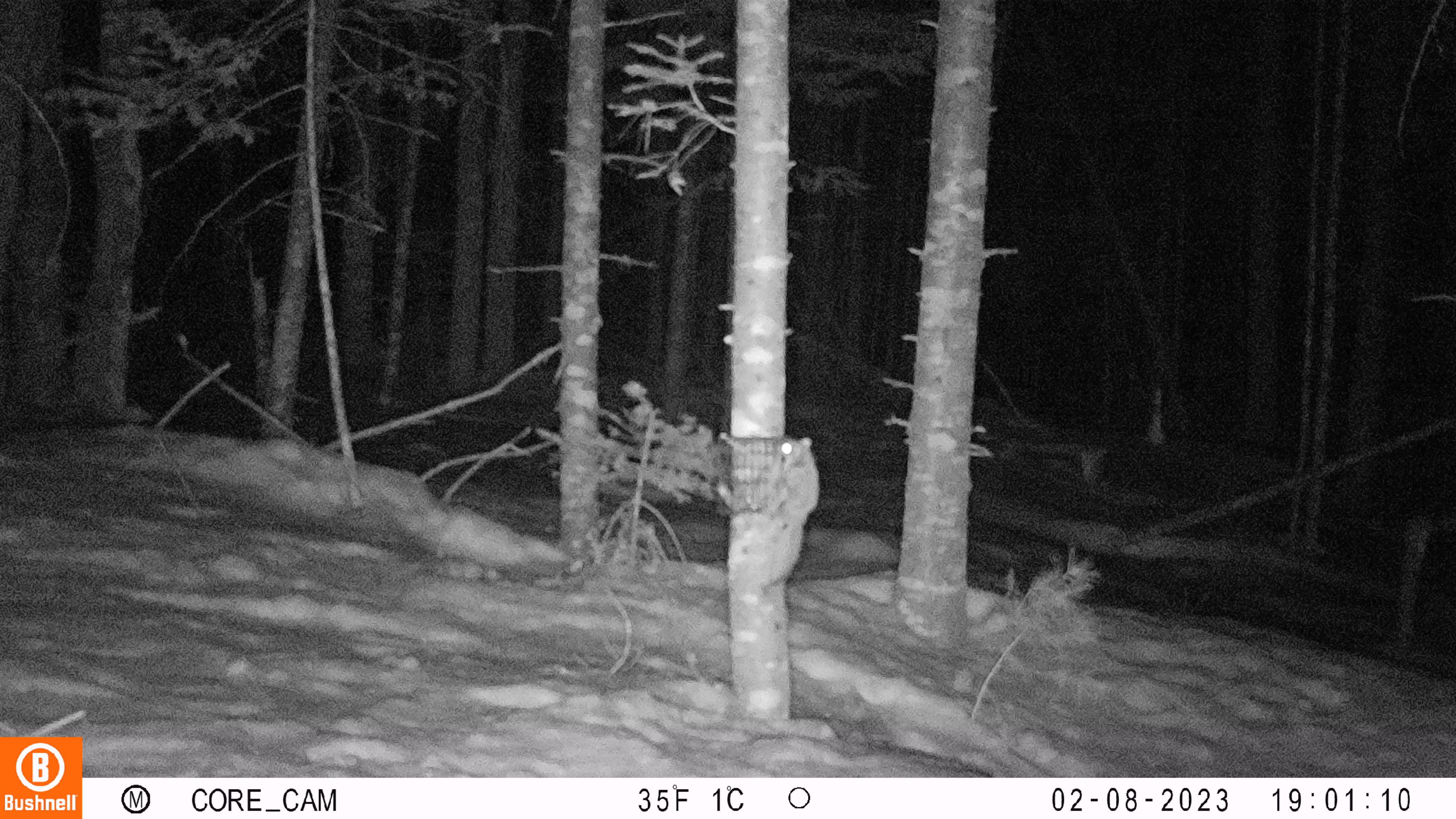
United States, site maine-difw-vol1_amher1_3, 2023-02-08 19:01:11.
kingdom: Animalia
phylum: Chordata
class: Mammalia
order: Rodentia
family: Sciuridae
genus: Glaucomys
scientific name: Glaucomys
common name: flying squirrel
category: flying squirrel sp.